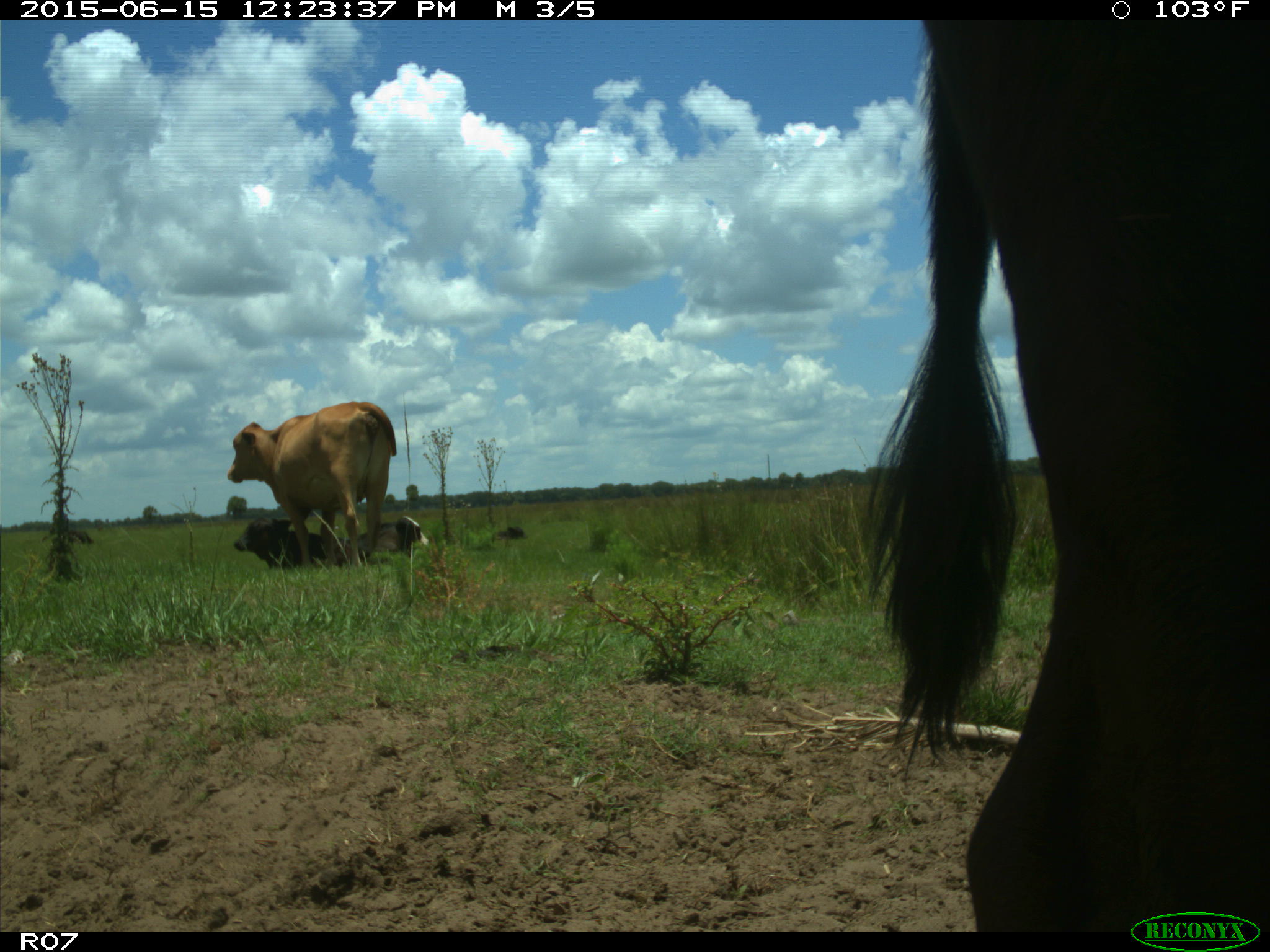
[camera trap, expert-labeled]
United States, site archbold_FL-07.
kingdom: Animalia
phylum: Chordata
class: Mammalia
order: Artiodactyla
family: Bovidae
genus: Bos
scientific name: Bos taurus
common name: domestic cow